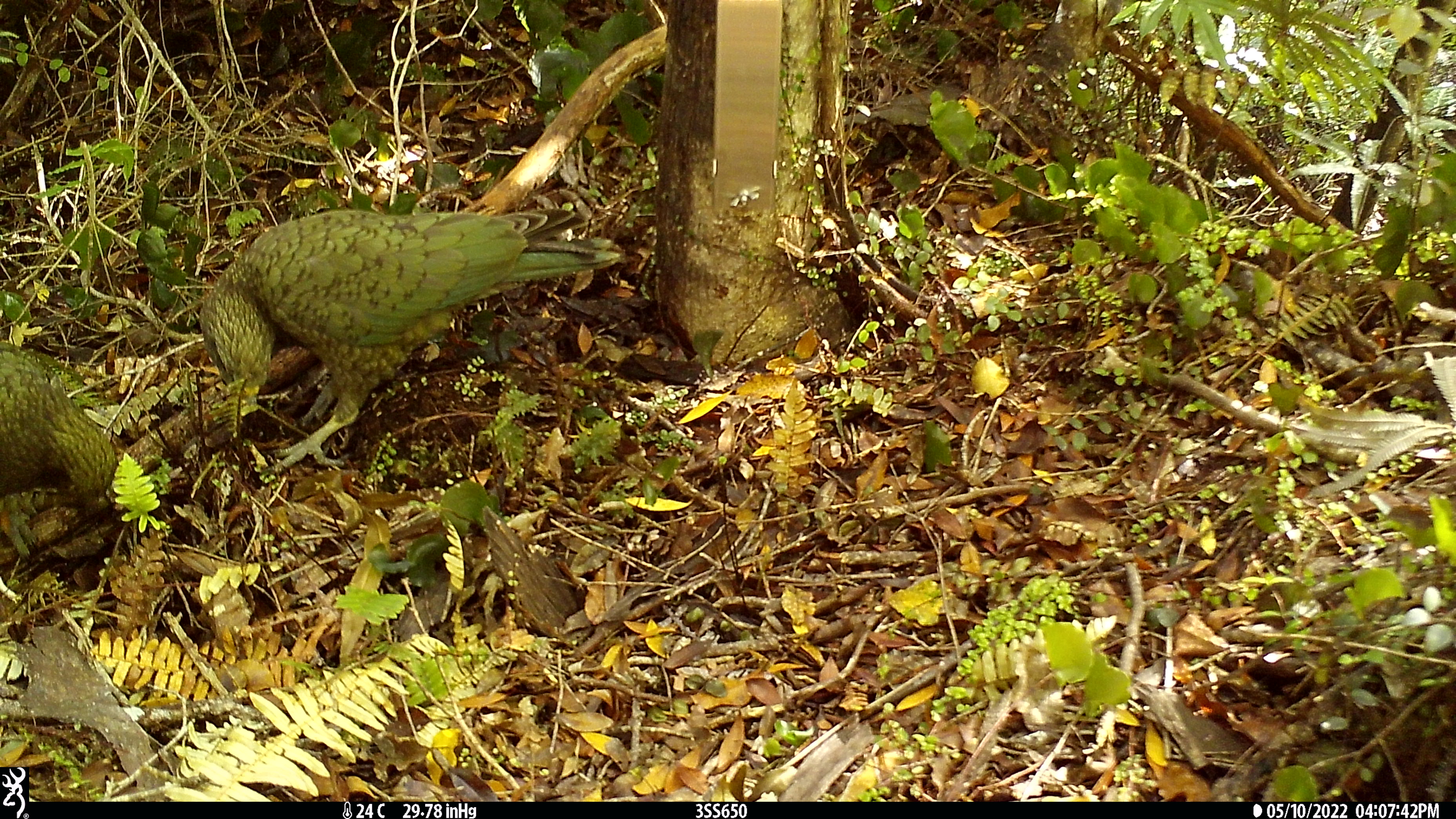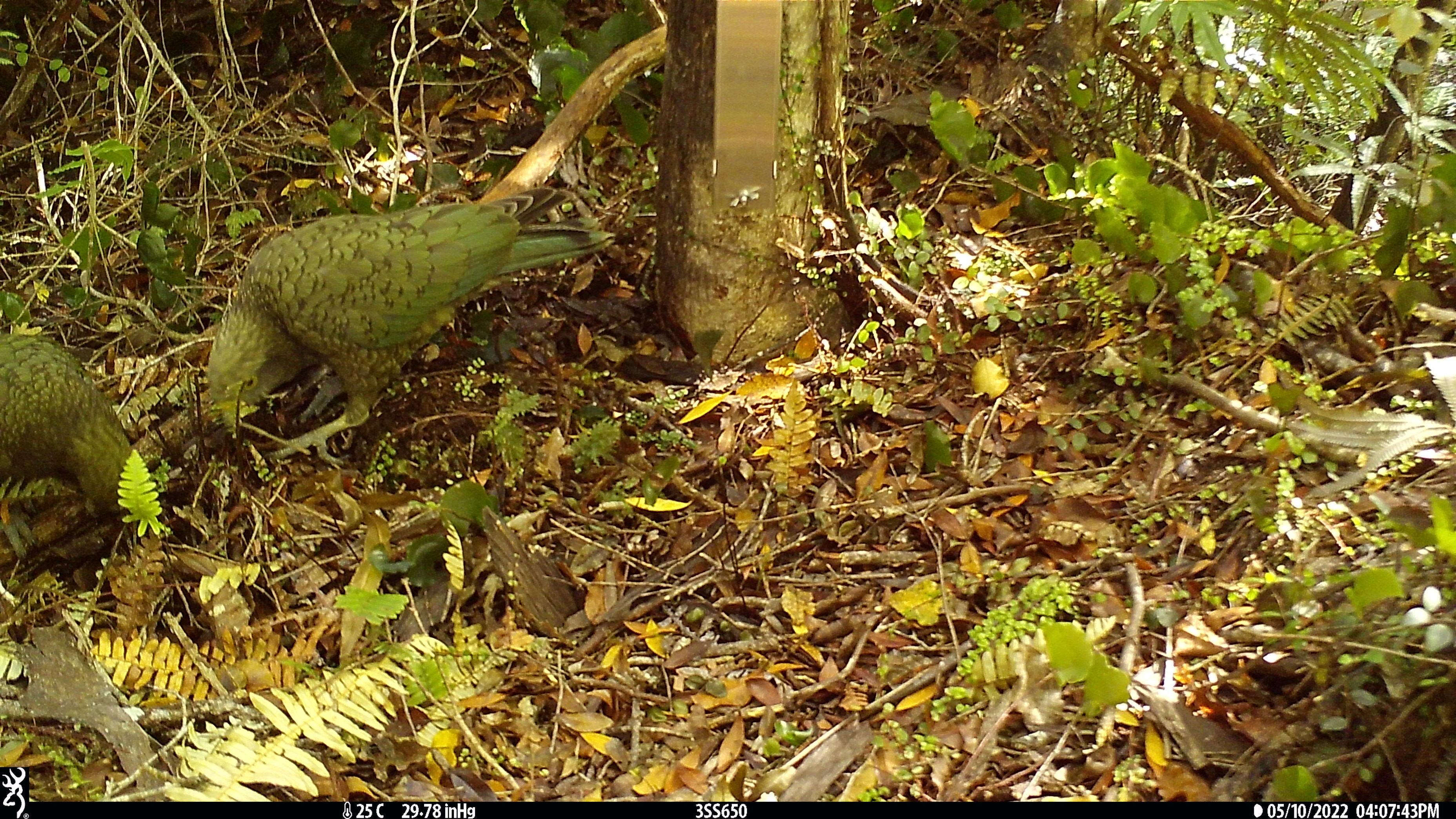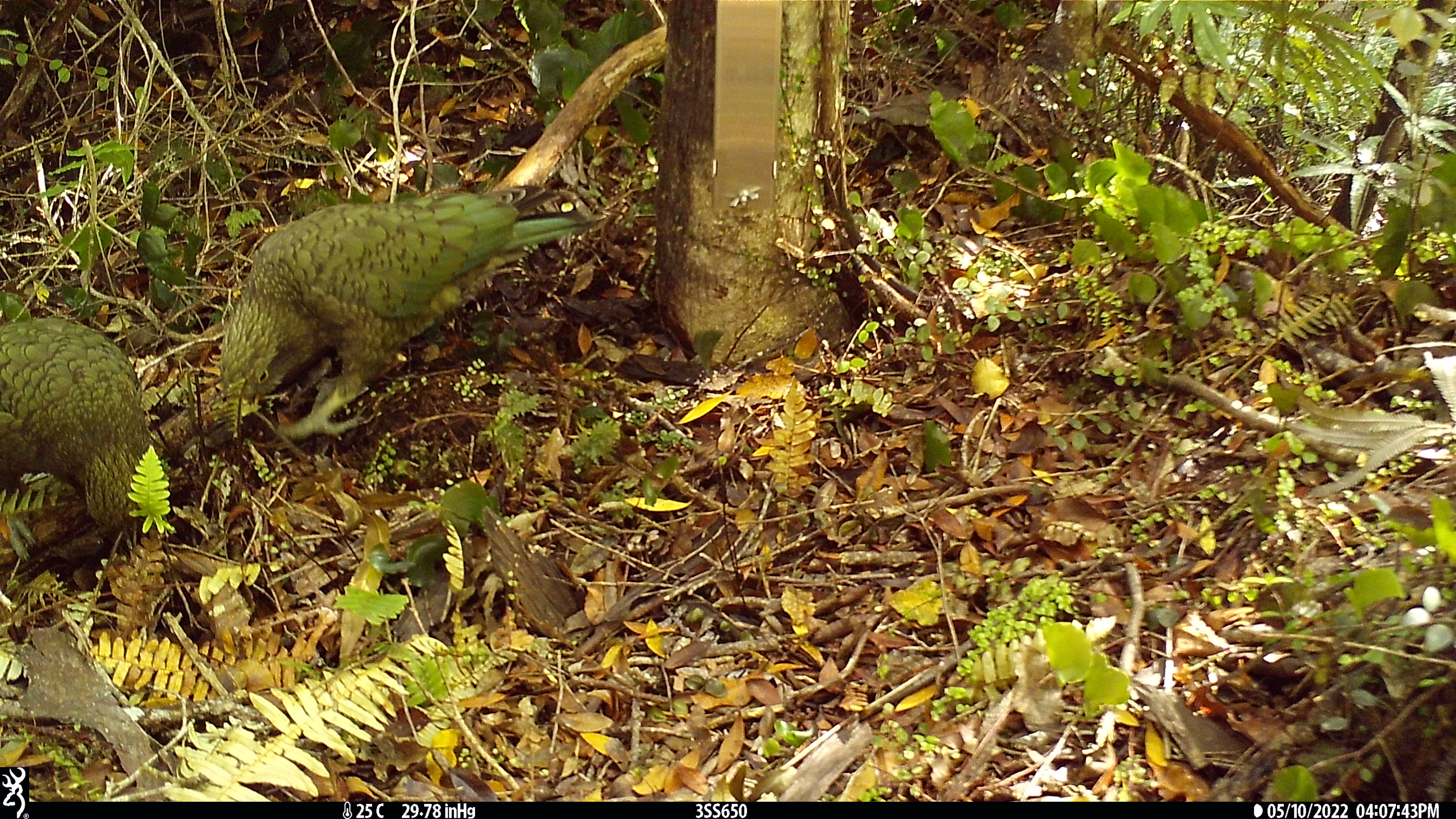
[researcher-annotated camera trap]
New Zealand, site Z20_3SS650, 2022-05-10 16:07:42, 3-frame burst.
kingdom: Animalia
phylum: Chordata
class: Aves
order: Psittaciformes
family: Strigopidae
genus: Nestor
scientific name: Nestor notabilis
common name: kea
Kea (Nestor notabilis).